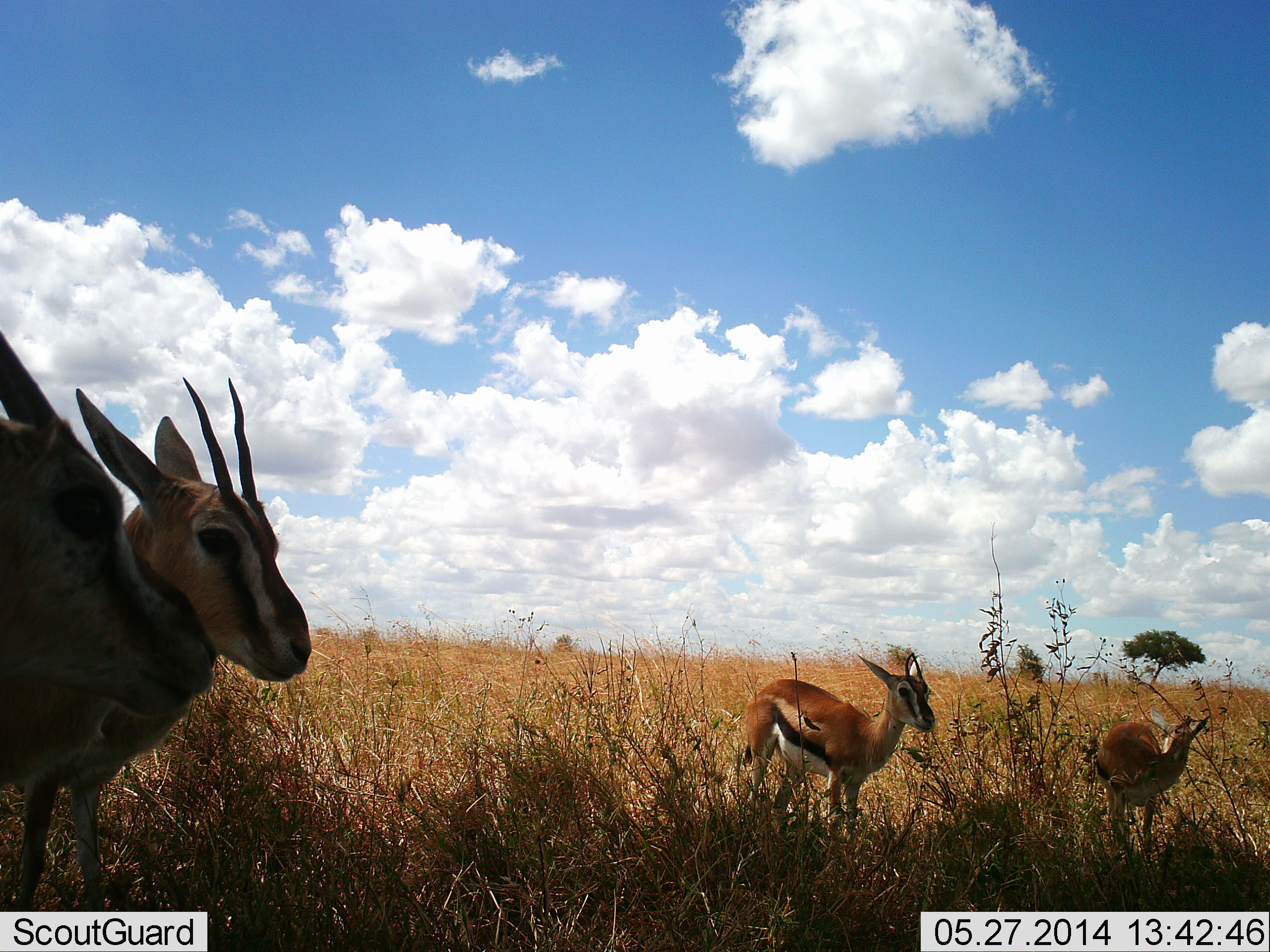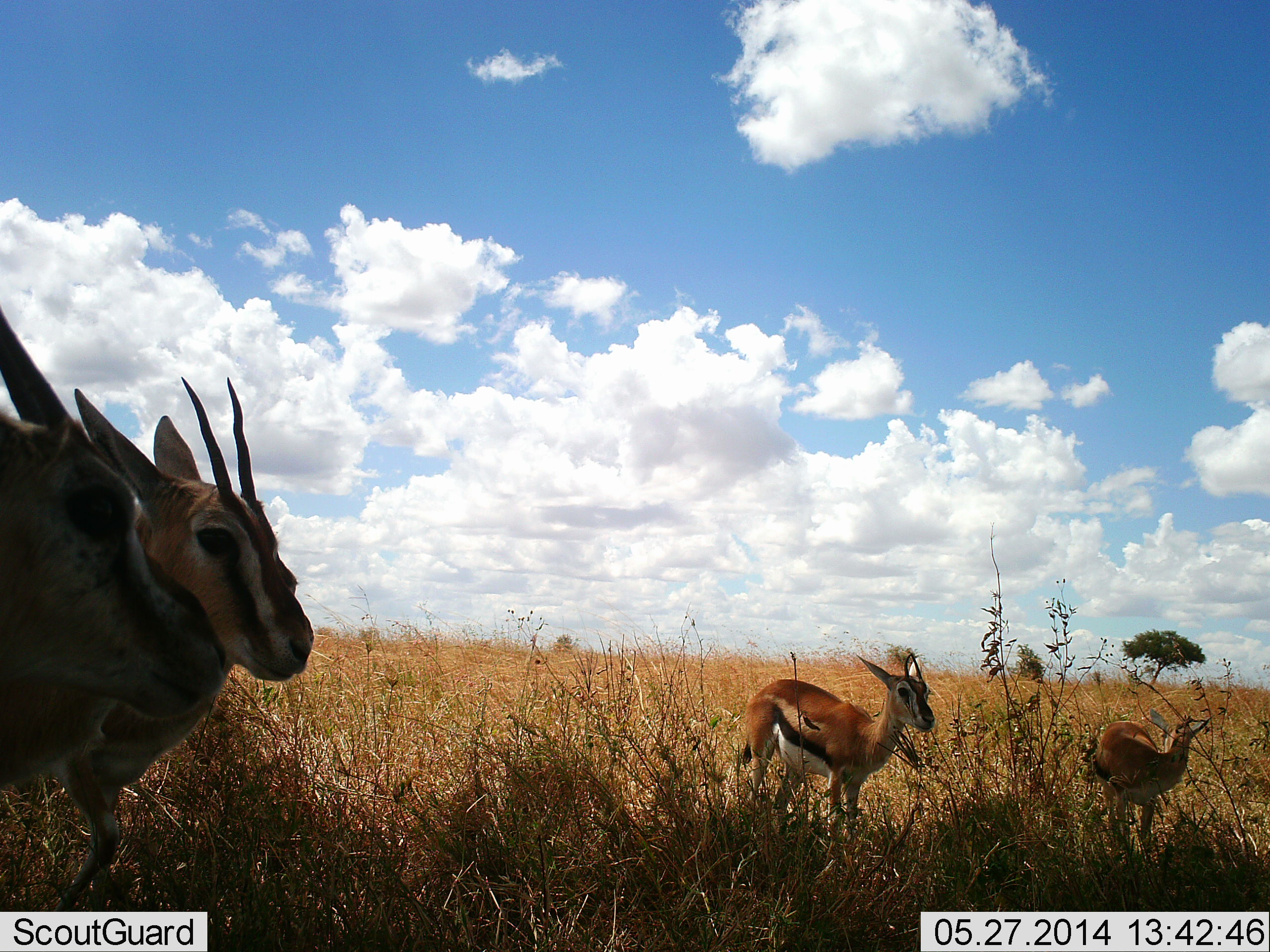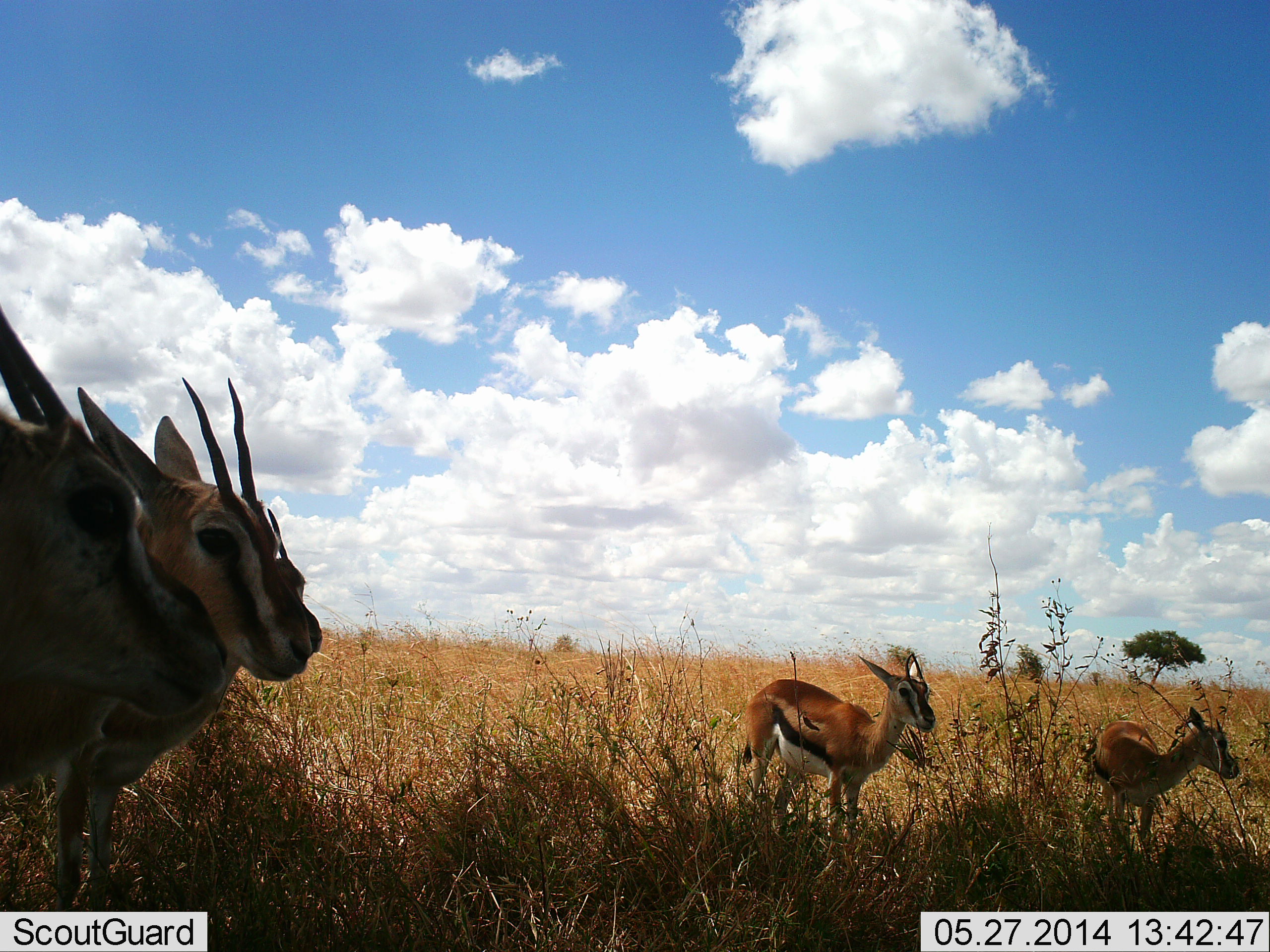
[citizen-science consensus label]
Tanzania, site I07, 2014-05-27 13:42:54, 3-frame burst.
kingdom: Animalia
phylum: Chordata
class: Mammalia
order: Artiodactyla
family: Bovidae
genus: Eudorcas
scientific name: Eudorcas thomsonii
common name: thomson's gazelle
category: gazellethomsons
Gazellethomsons (thomson's gazelle) (Eudorcas thomsonii), count 5. Behavior (volunteer vote fractions): standing 80%, resting 30%, moving 10%, interacting 0%. Young present (vote fraction): 10%. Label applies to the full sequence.